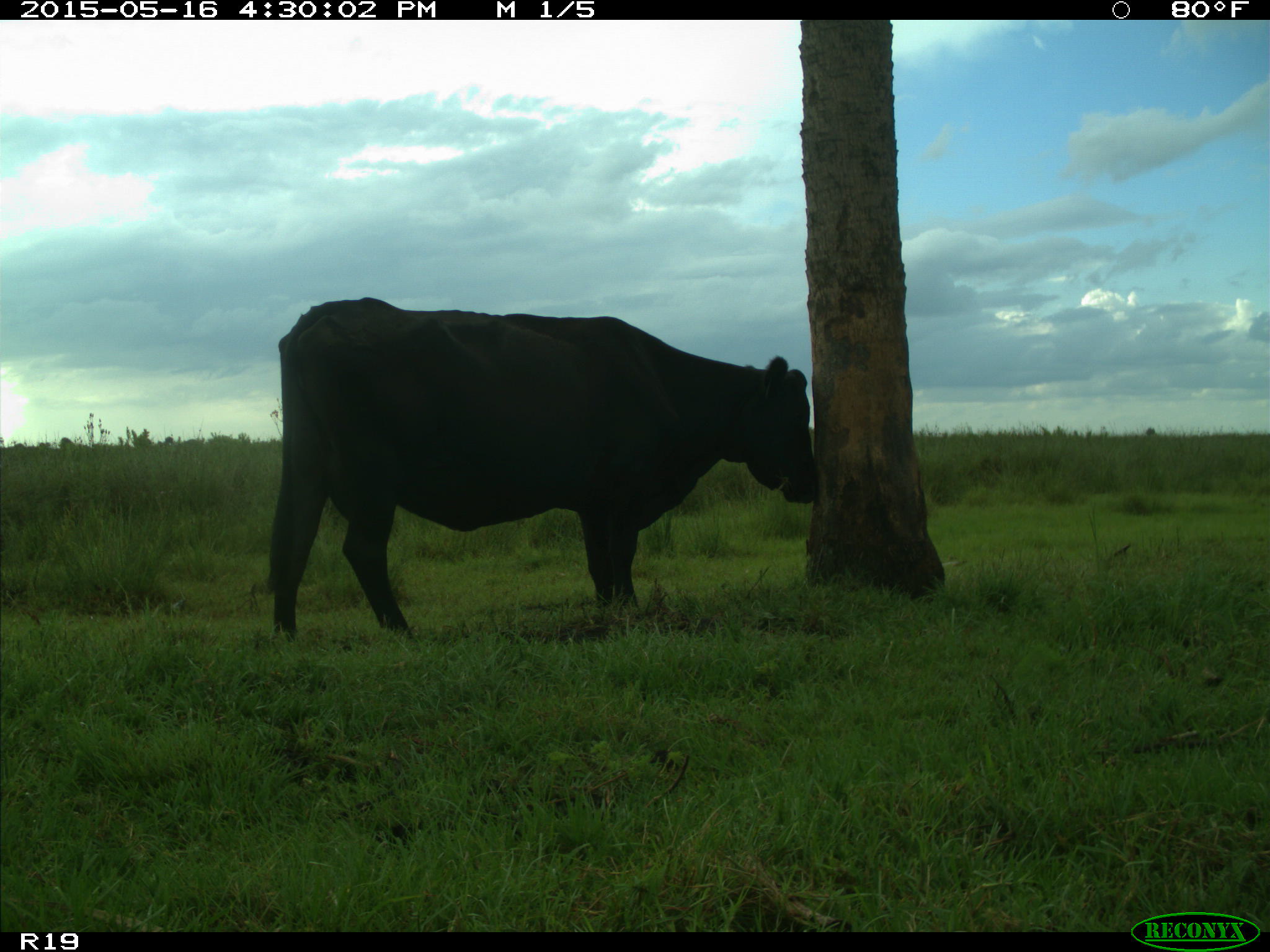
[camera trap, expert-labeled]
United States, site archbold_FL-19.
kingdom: Animalia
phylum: Chordata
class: Mammalia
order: Artiodactyla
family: Bovidae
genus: Bos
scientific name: Bos taurus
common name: domestic cow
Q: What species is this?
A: Bos taurus (domestic cow).